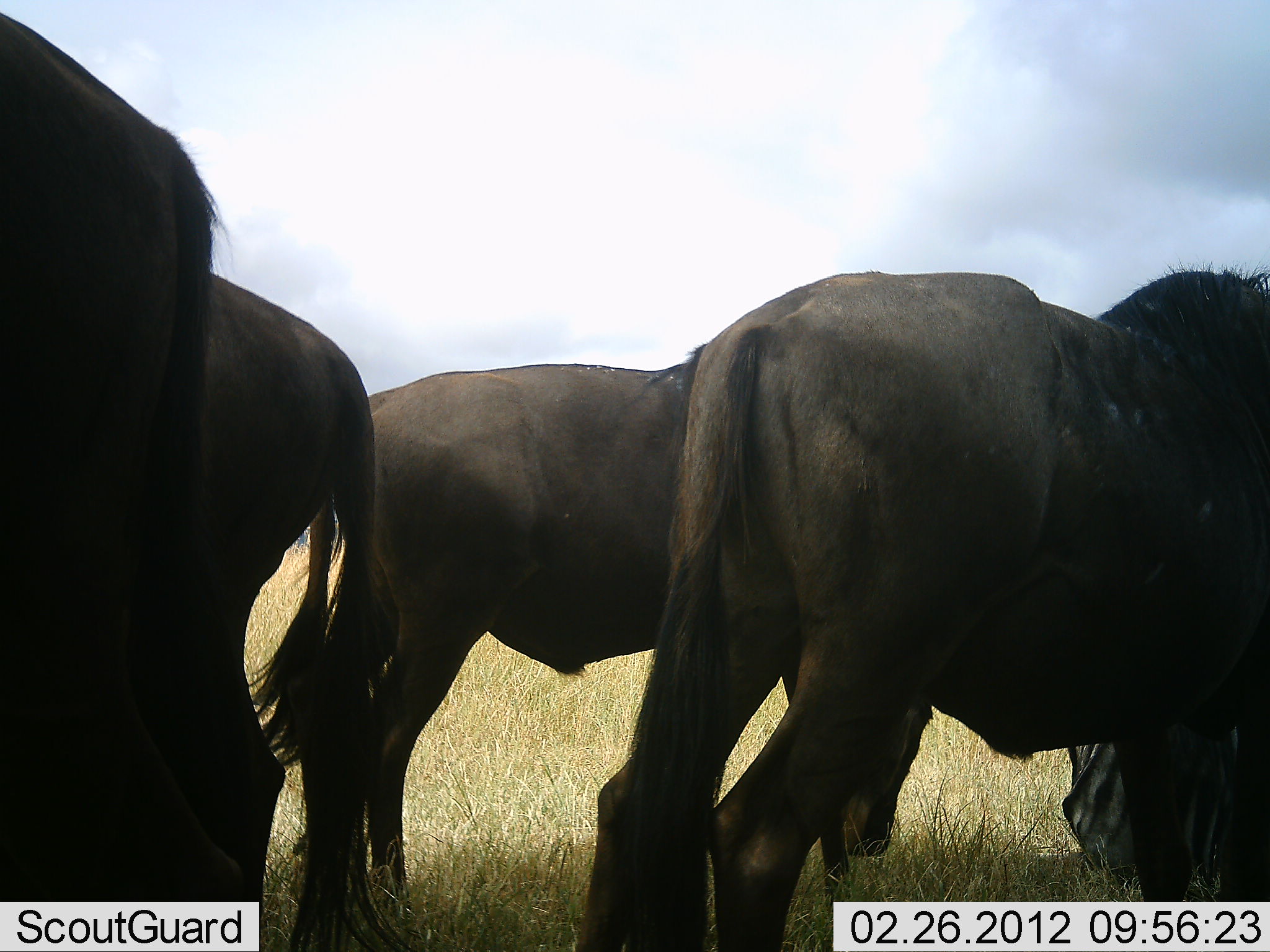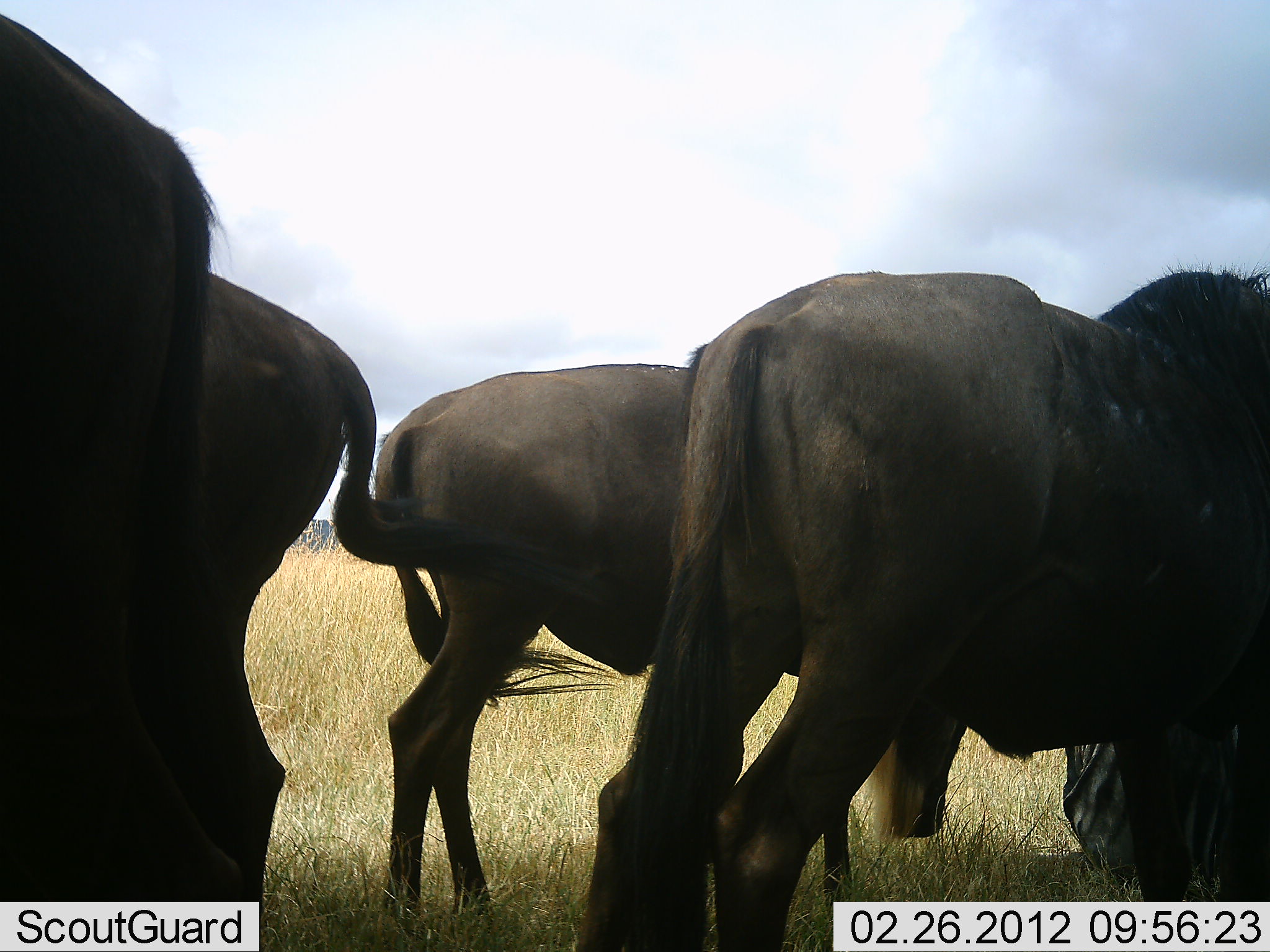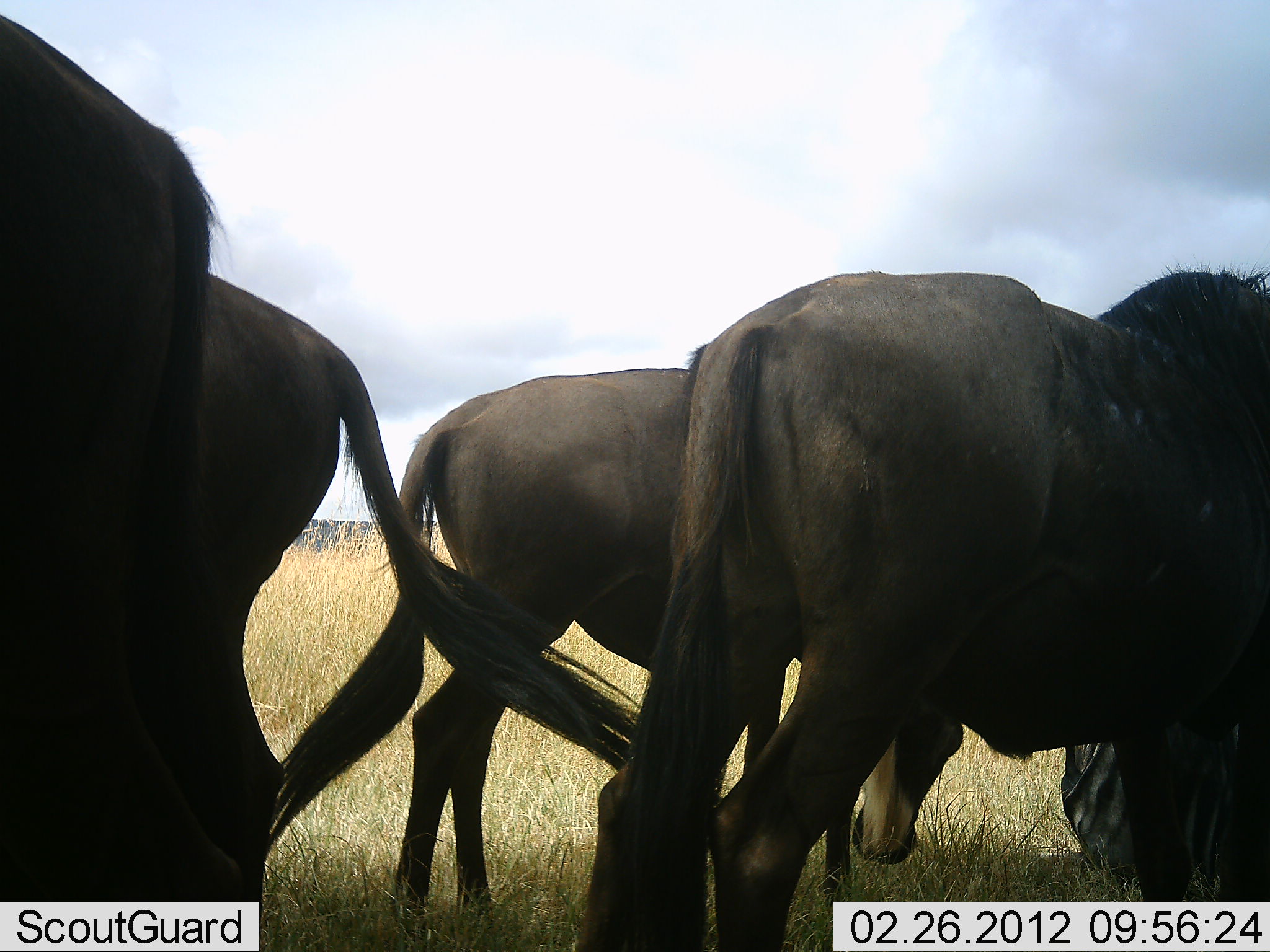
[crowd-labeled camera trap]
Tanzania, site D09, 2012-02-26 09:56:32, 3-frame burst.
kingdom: Animalia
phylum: Chordata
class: Mammalia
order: Artiodactyla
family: Bovidae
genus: Connochaetes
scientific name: Connochaetes taurinus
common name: blue wildebeest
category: wildebeest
Wildebeest (blue wildebeest) (Connochaetes taurinus), count 4. Behavior (volunteer vote fractions): standing 74%, resting 33%, moving 7%, interacting 0%. Young present (vote fraction): 0%. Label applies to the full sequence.